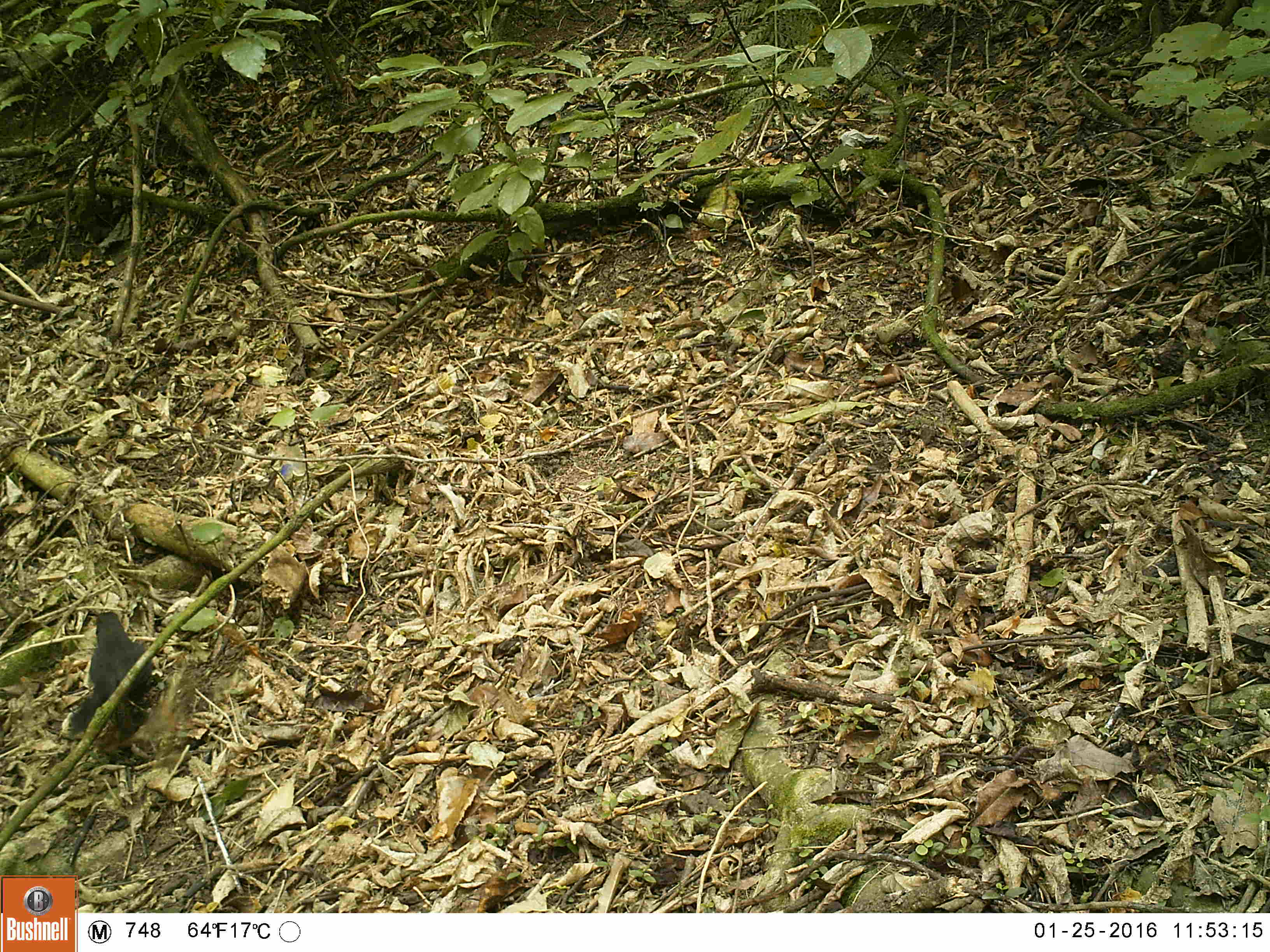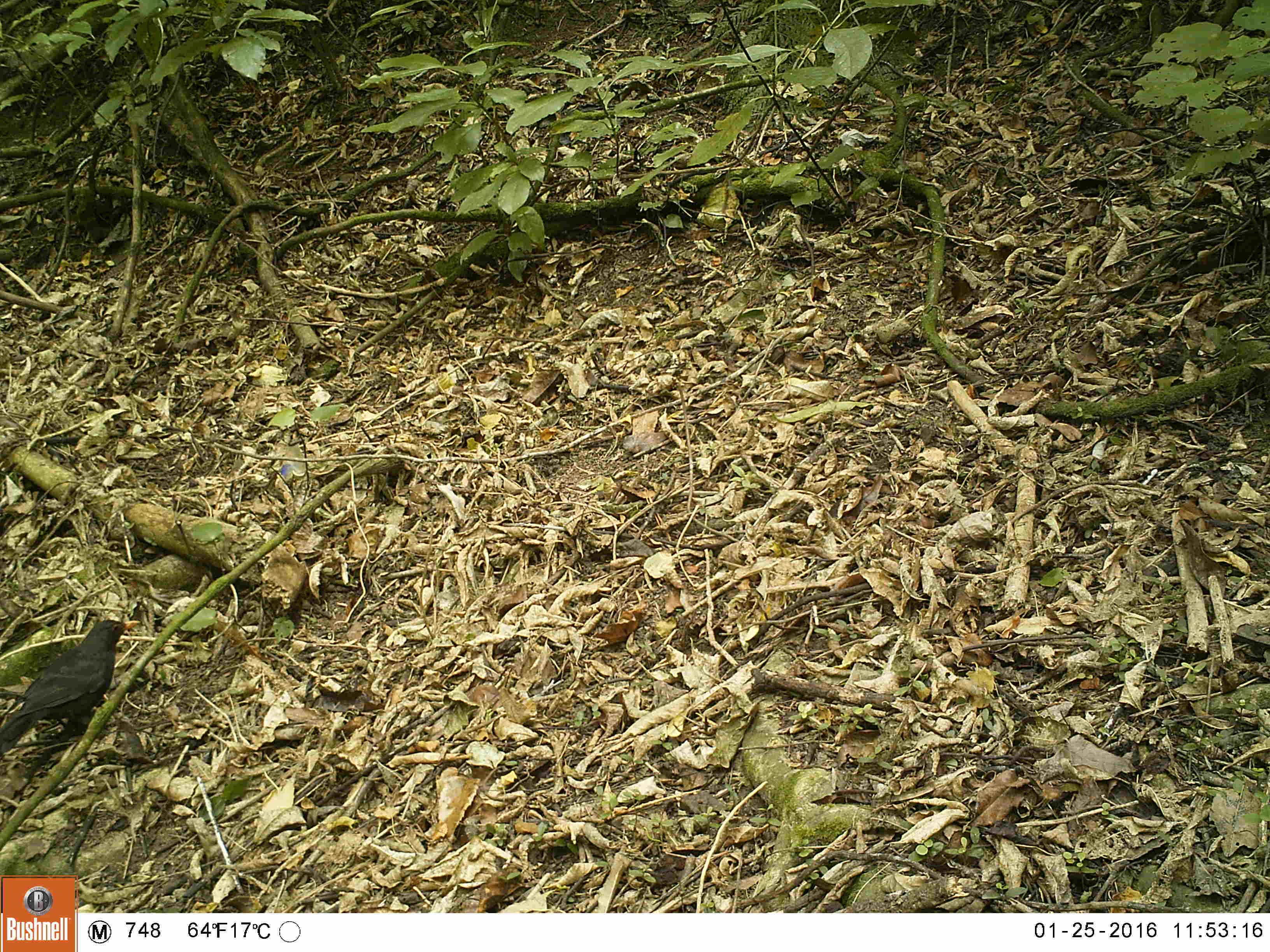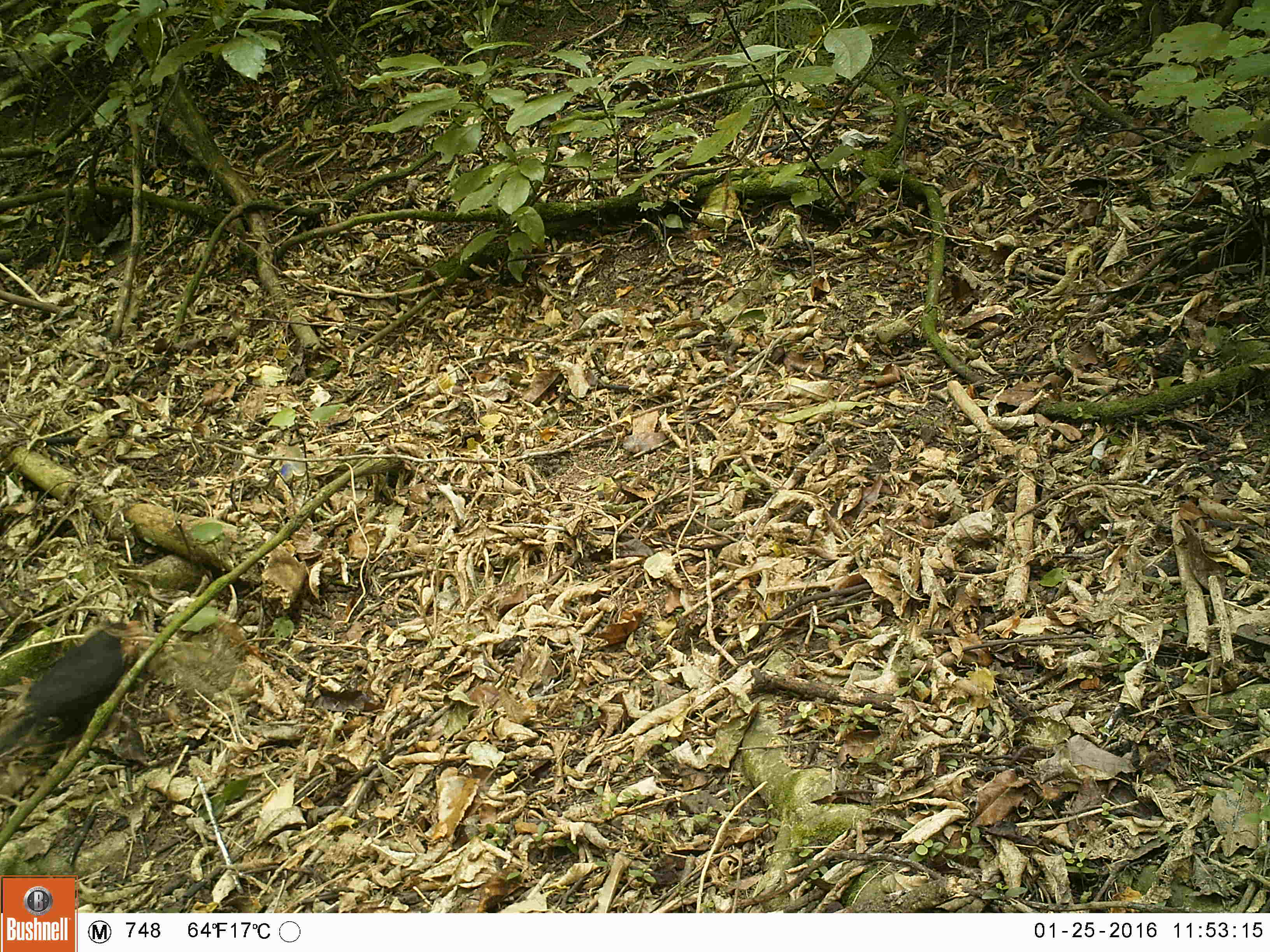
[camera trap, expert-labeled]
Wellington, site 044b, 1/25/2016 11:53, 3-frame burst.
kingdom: Animalia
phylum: Chordata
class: Aves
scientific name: Aves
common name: bird